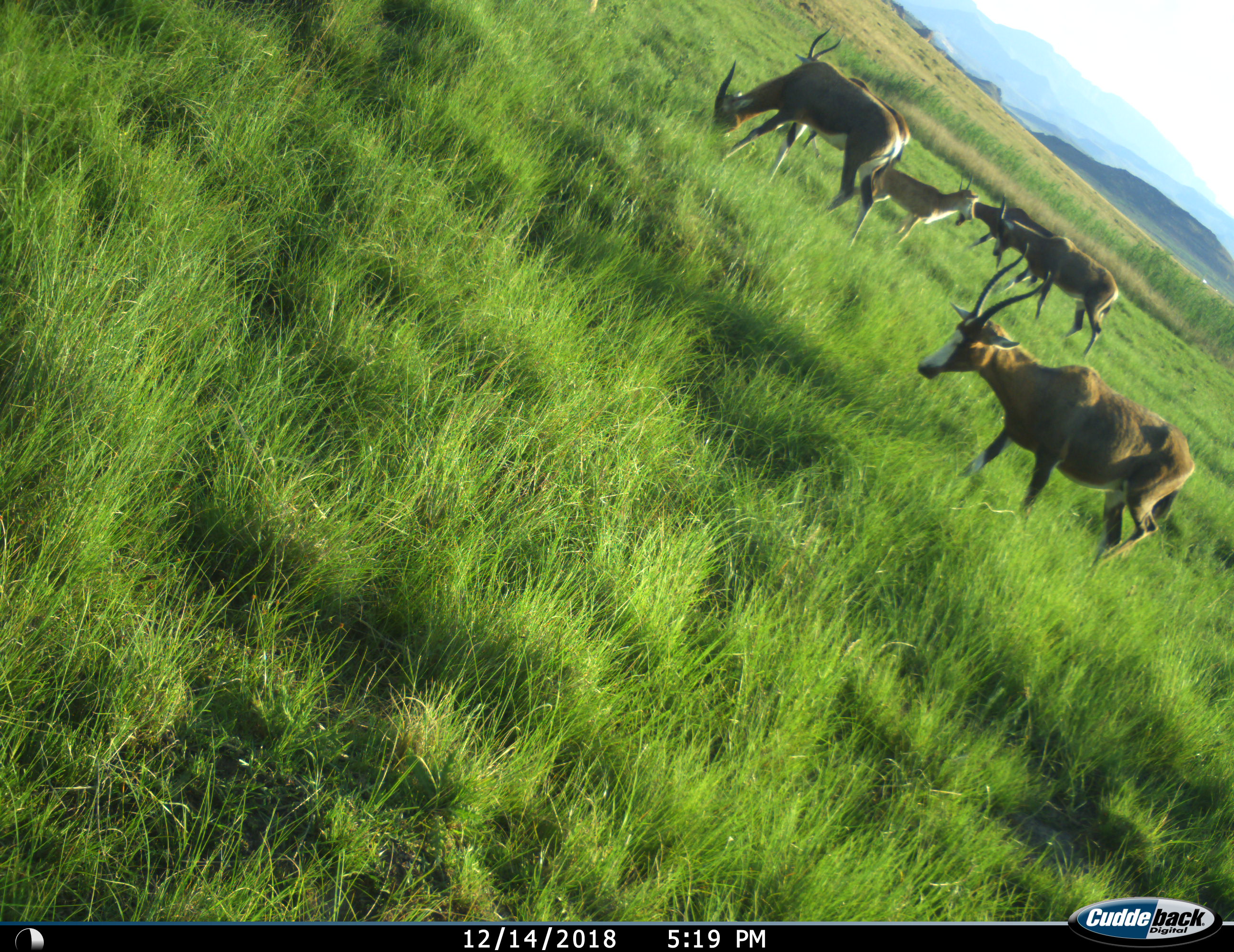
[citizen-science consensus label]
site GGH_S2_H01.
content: unidentified animal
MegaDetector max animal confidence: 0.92